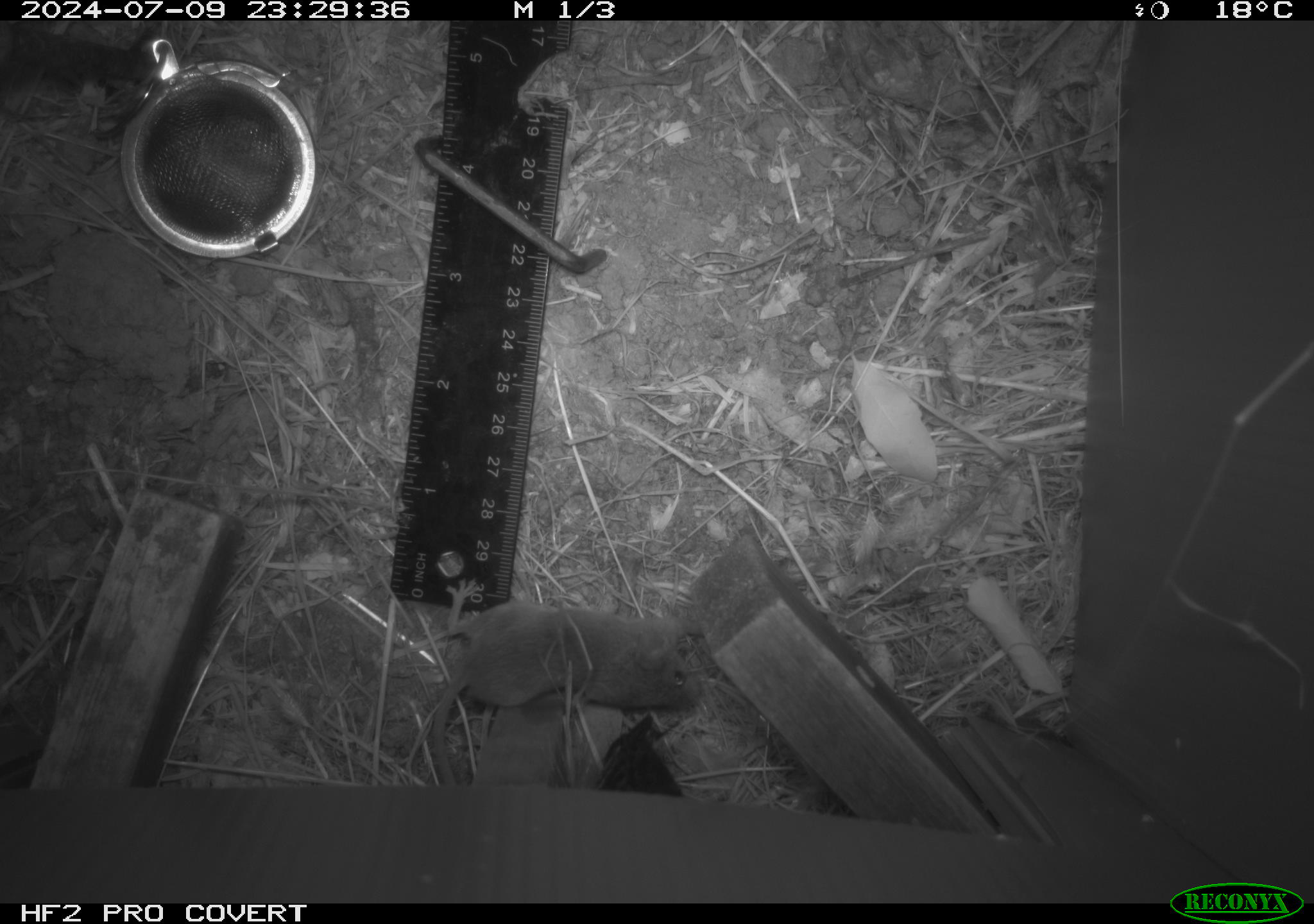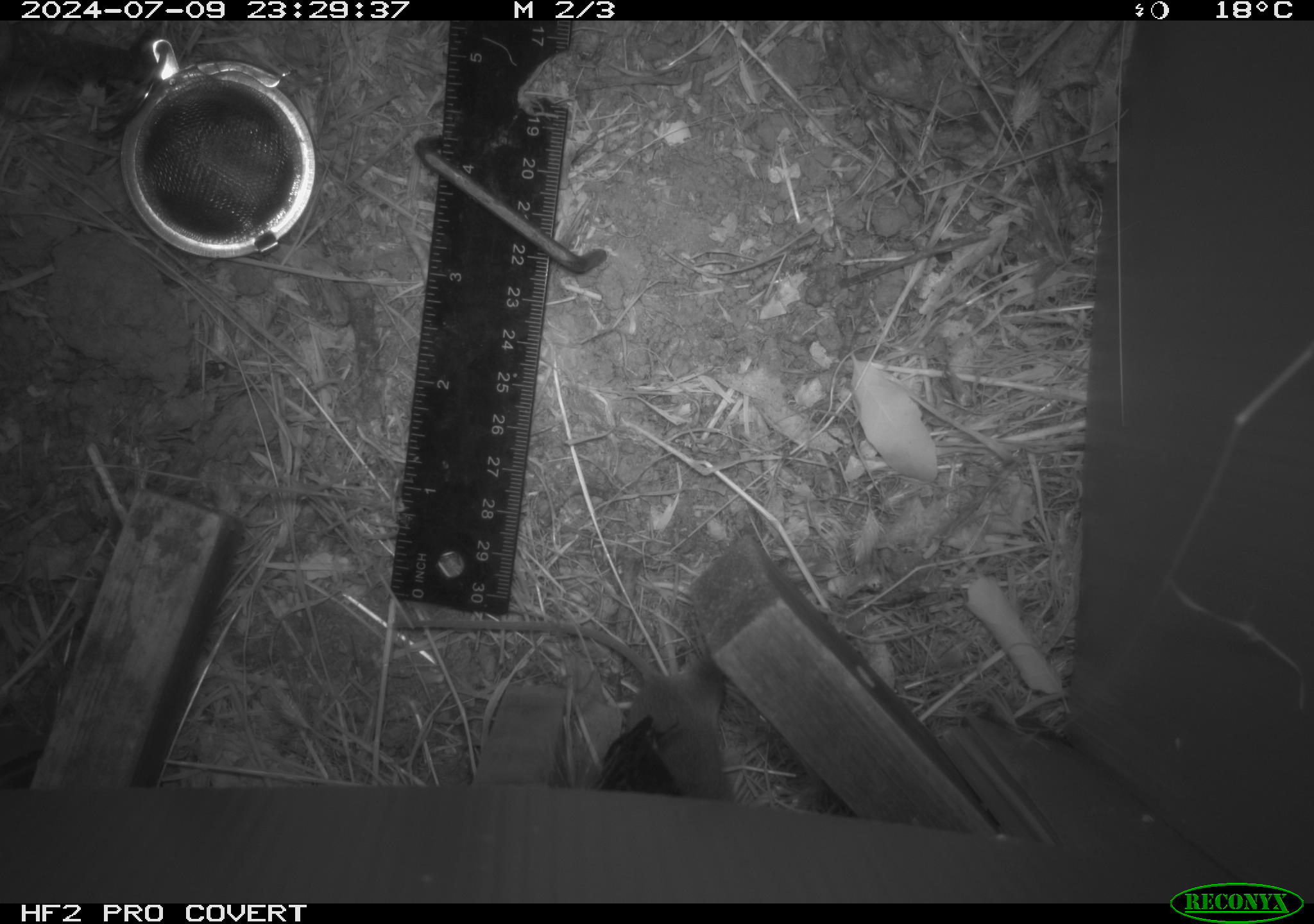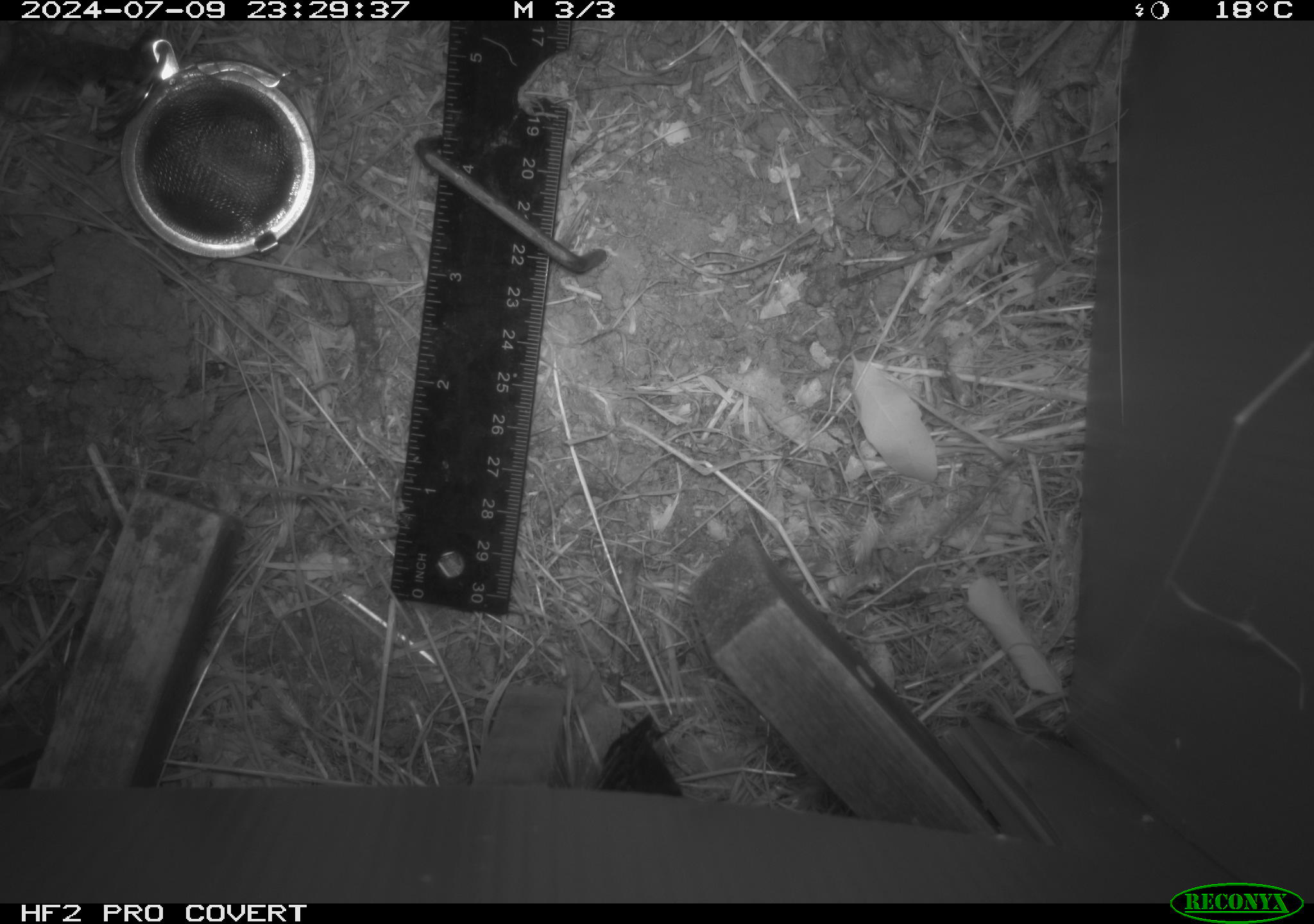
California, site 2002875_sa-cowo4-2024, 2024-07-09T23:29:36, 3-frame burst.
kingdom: Animalia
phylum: Chordata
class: Mammalia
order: Rodentia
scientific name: Rodentia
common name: mouse species